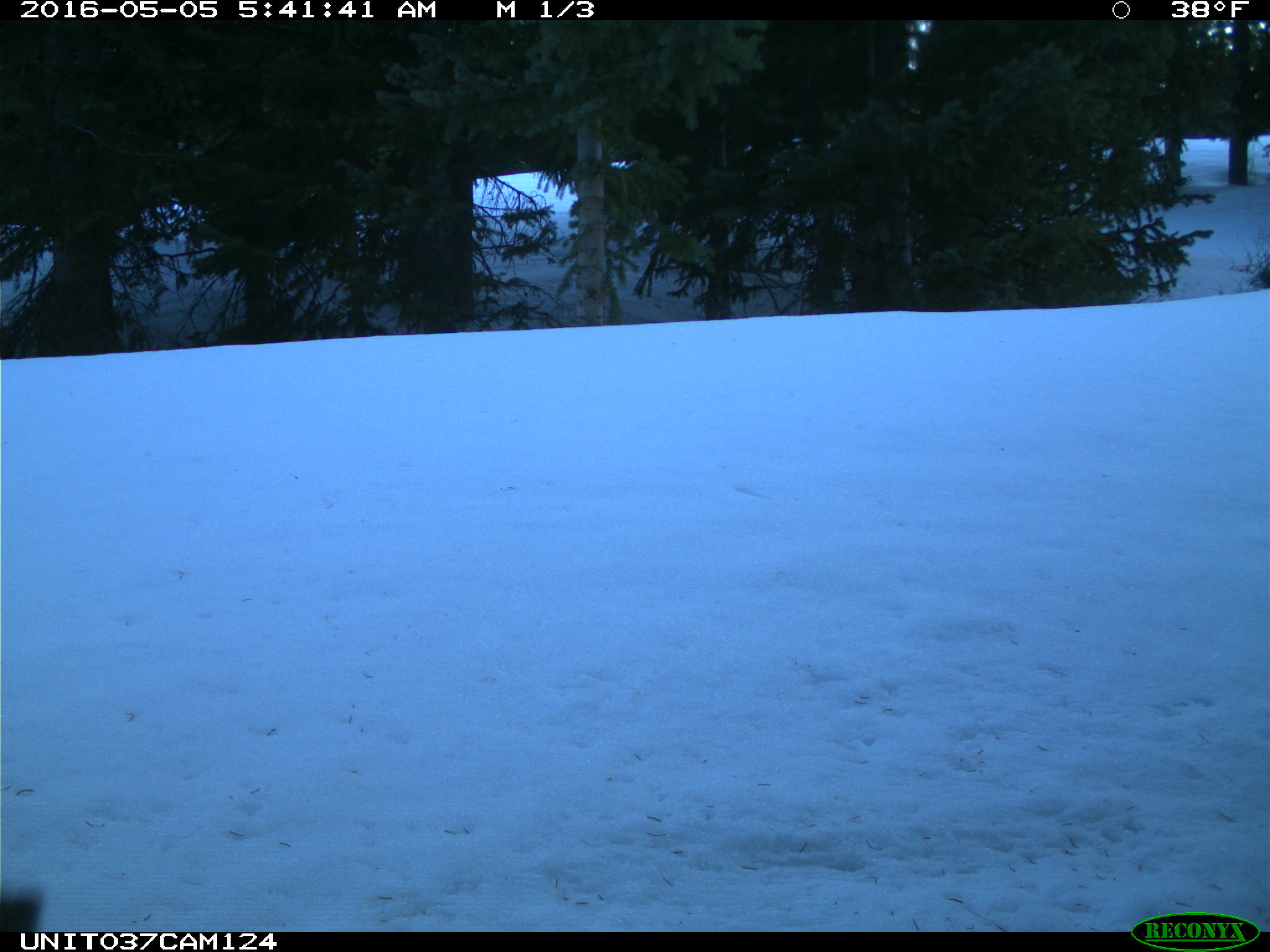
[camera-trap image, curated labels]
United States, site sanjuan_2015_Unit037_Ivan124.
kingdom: Animalia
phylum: Chordata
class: Mammalia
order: Rodentia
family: Sciuridae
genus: Tamiasciurus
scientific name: Tamiasciurus hudsonicus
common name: american red squirrel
Tamiasciurus hudsonicus (american red squirrel).